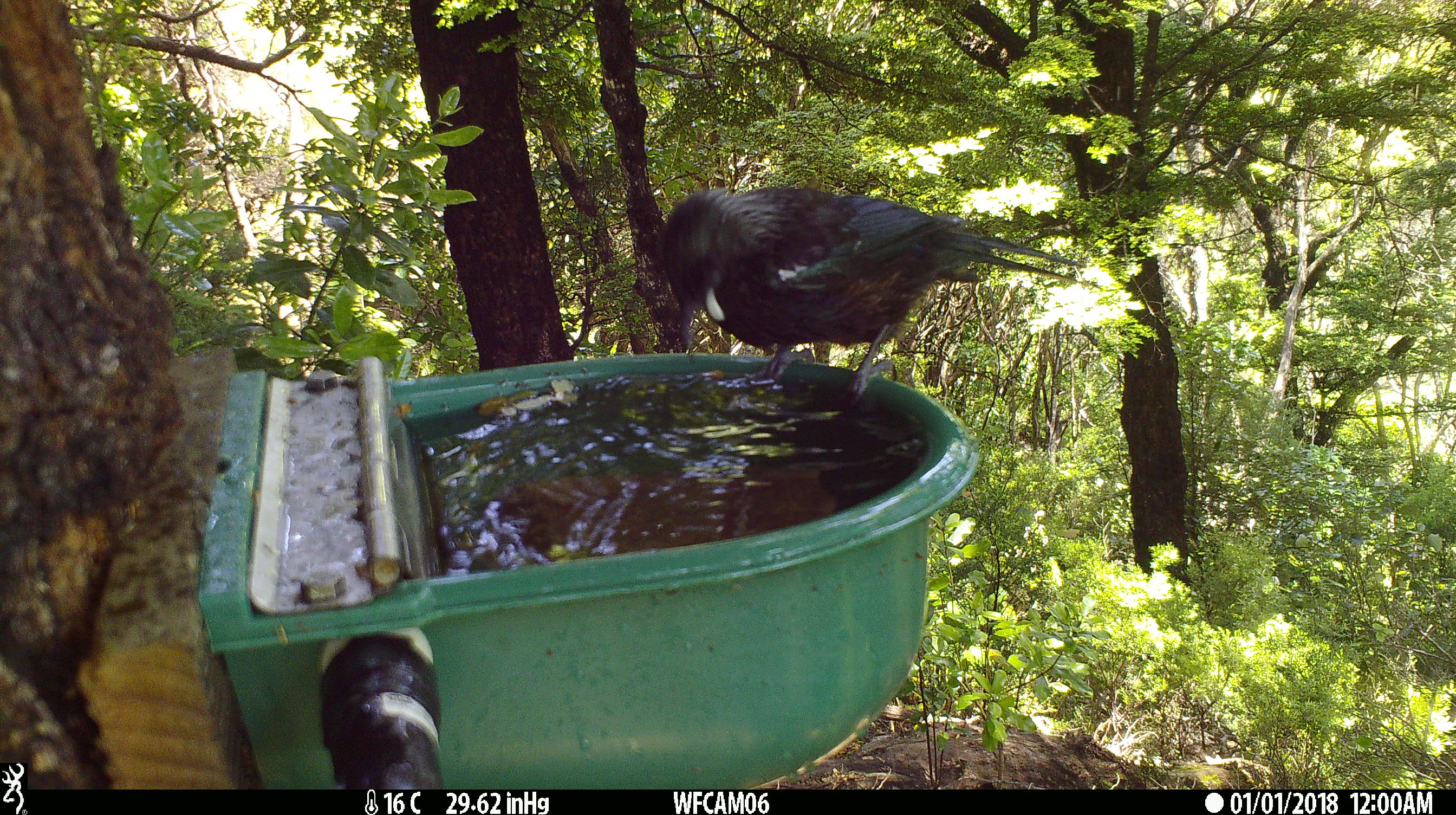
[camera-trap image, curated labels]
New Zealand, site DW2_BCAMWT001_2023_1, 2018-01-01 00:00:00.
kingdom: Animalia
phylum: Chordata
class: Aves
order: Passeriformes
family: Meliphagidae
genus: Prosthemadera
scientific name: Prosthemadera novaeseelandiae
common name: tui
Tui (Prosthemadera novaeseelandiae).